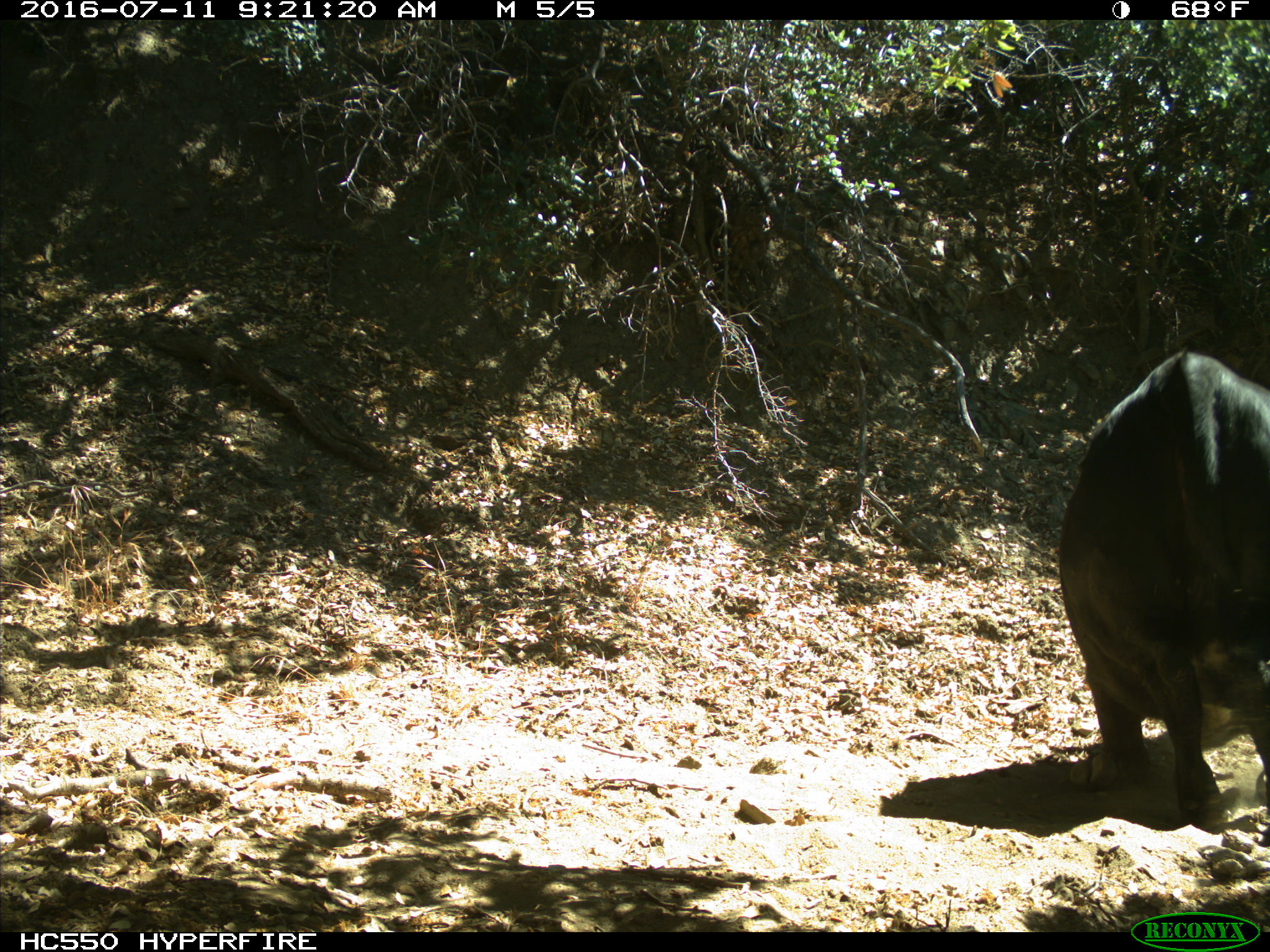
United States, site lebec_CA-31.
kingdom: Animalia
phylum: Chordata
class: Mammalia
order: Artiodactyla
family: Bovidae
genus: Bos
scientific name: Bos taurus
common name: domestic cow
Bos taurus (domestic cow).